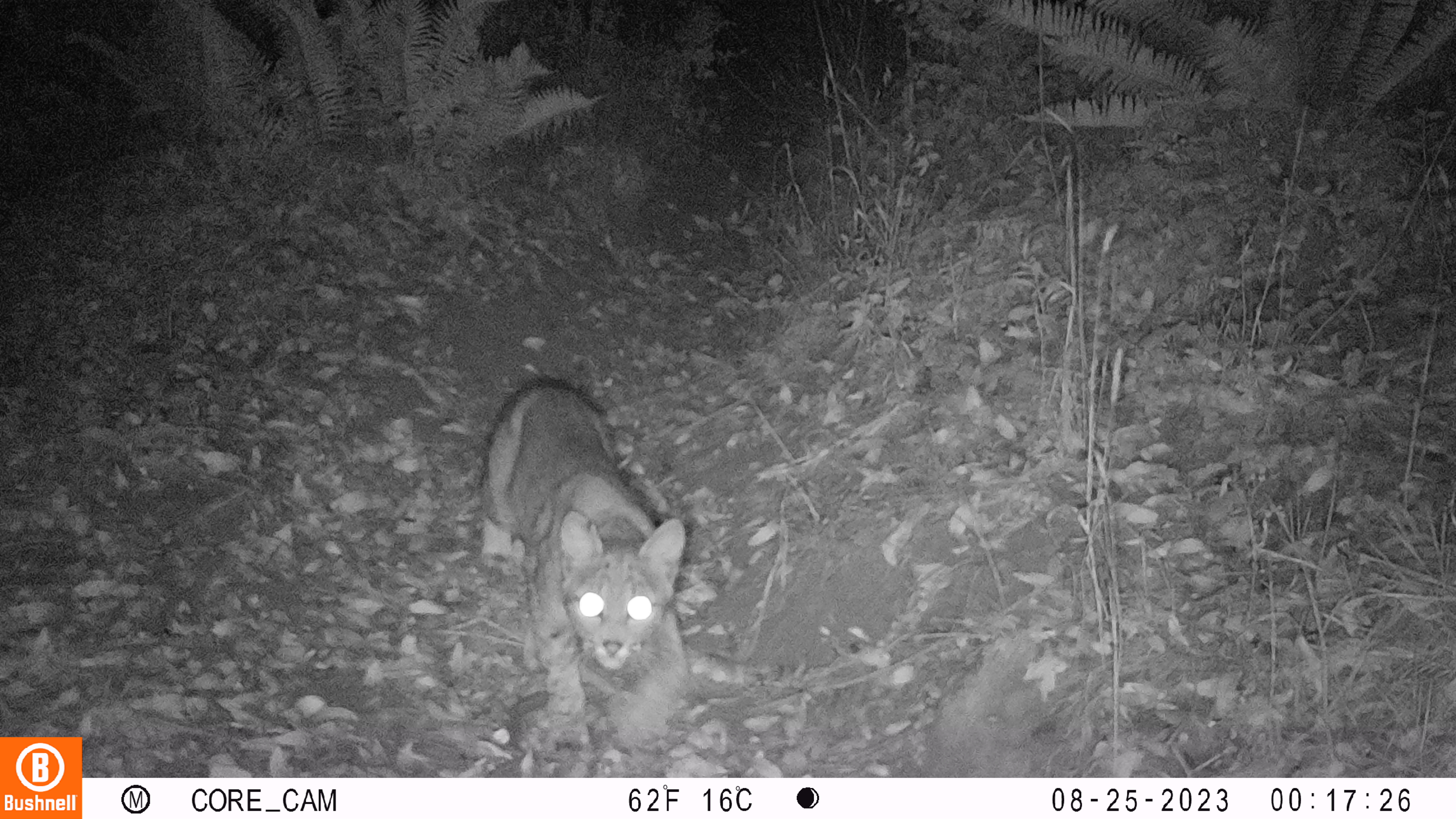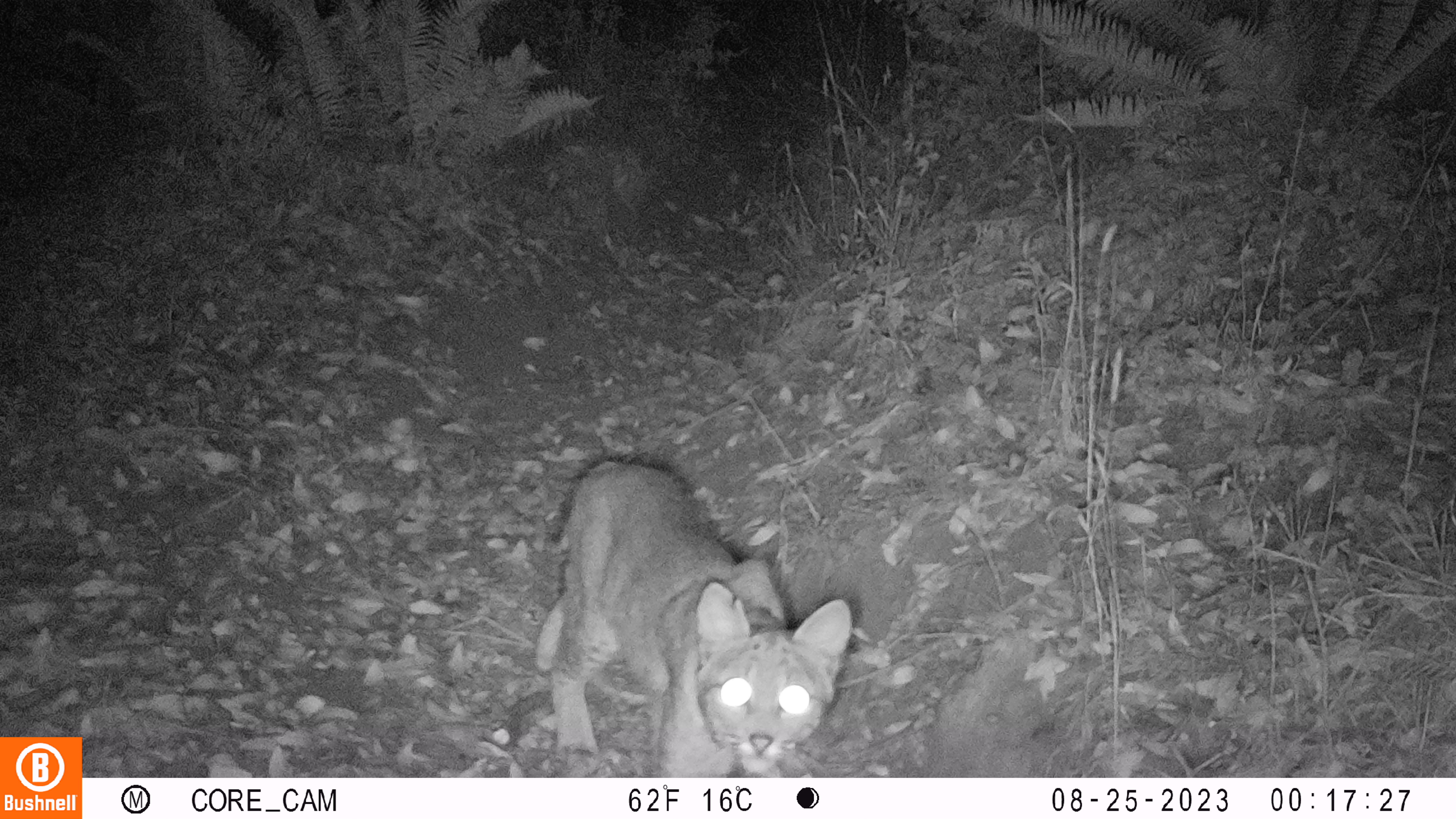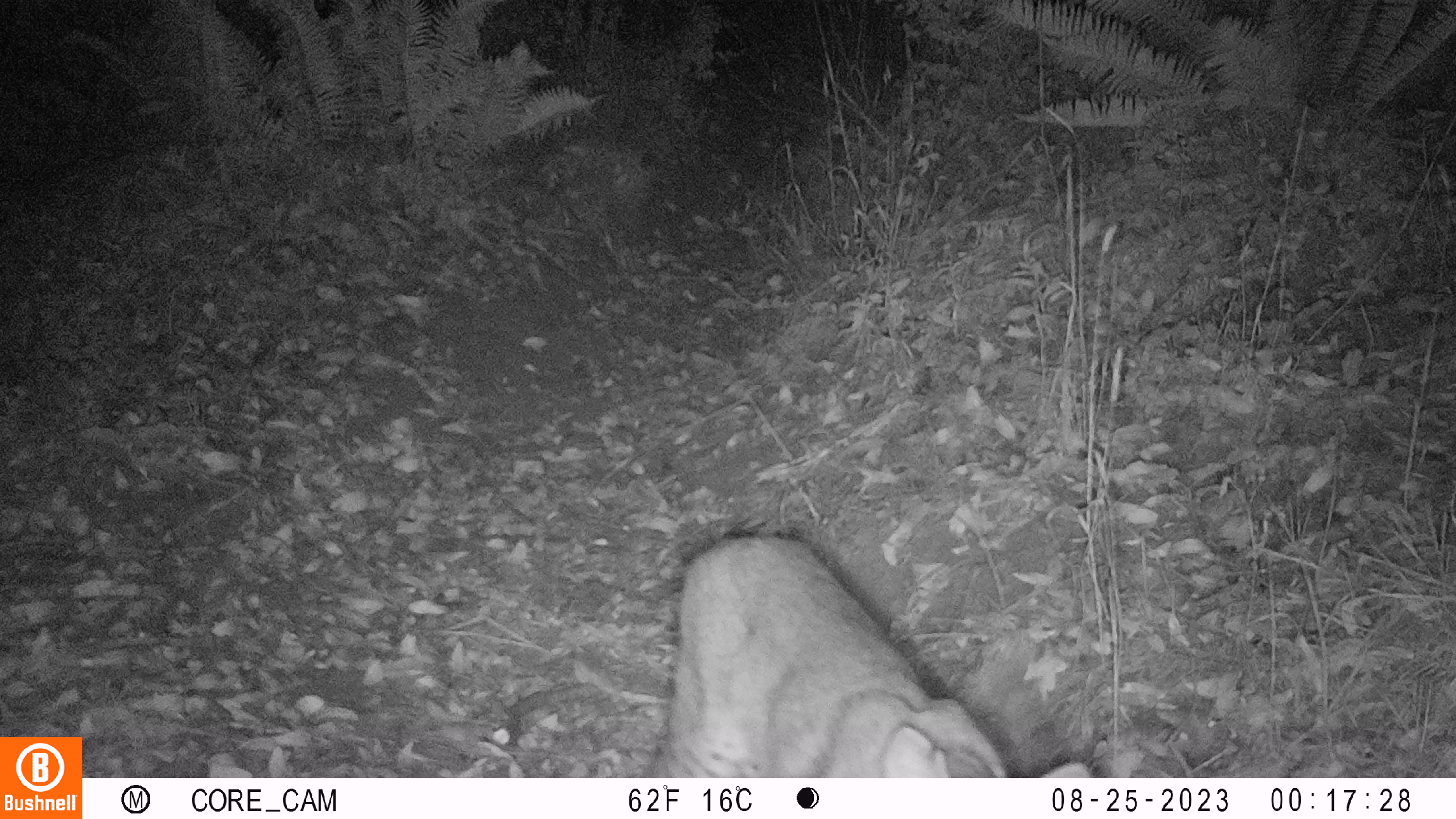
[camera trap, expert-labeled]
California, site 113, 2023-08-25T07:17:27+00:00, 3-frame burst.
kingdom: Animalia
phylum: Chordata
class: Mammalia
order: Carnivora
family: Felidae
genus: Lynx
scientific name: Lynx rufus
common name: bobcat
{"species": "bobcat (Lynx rufus)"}